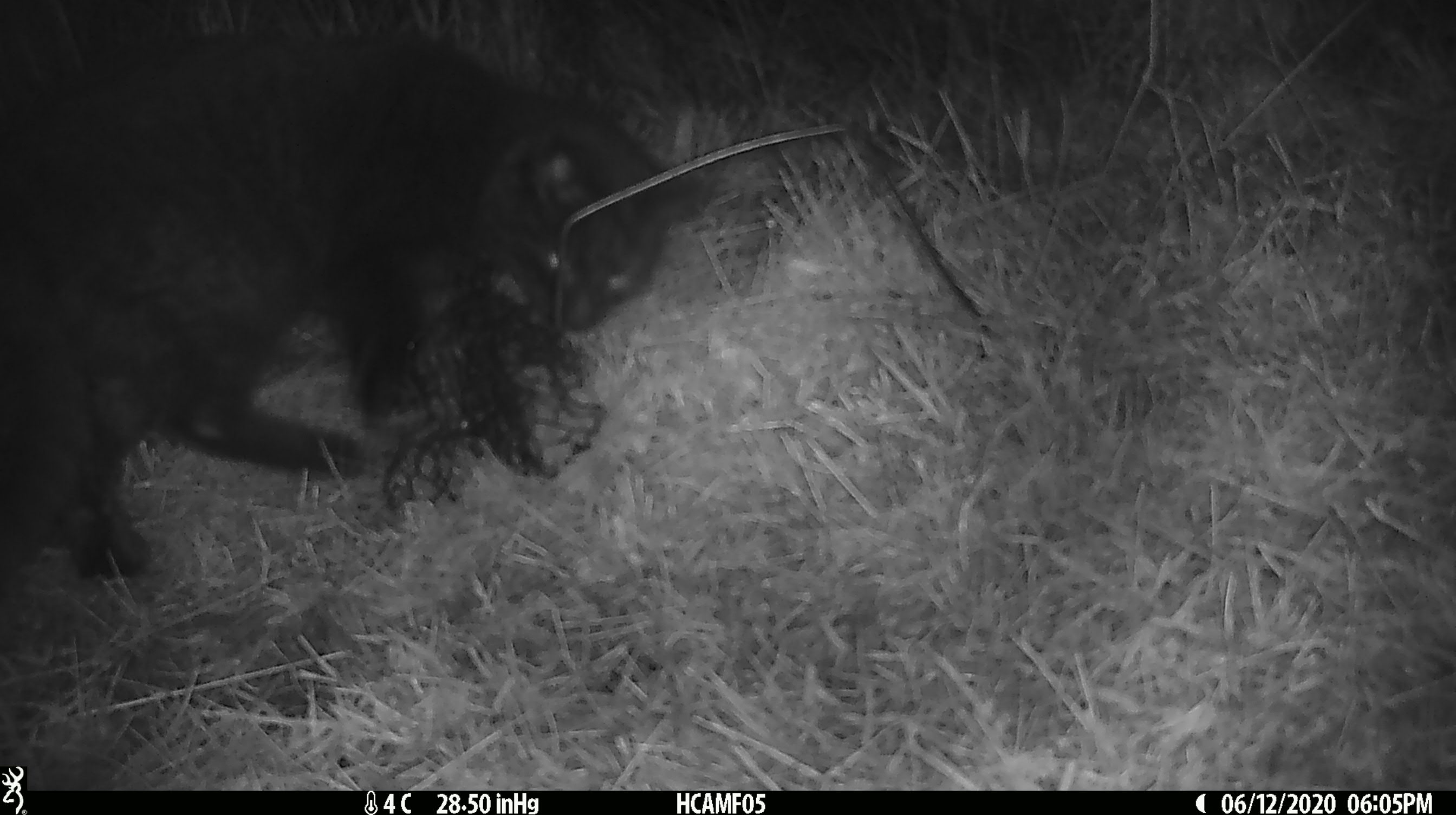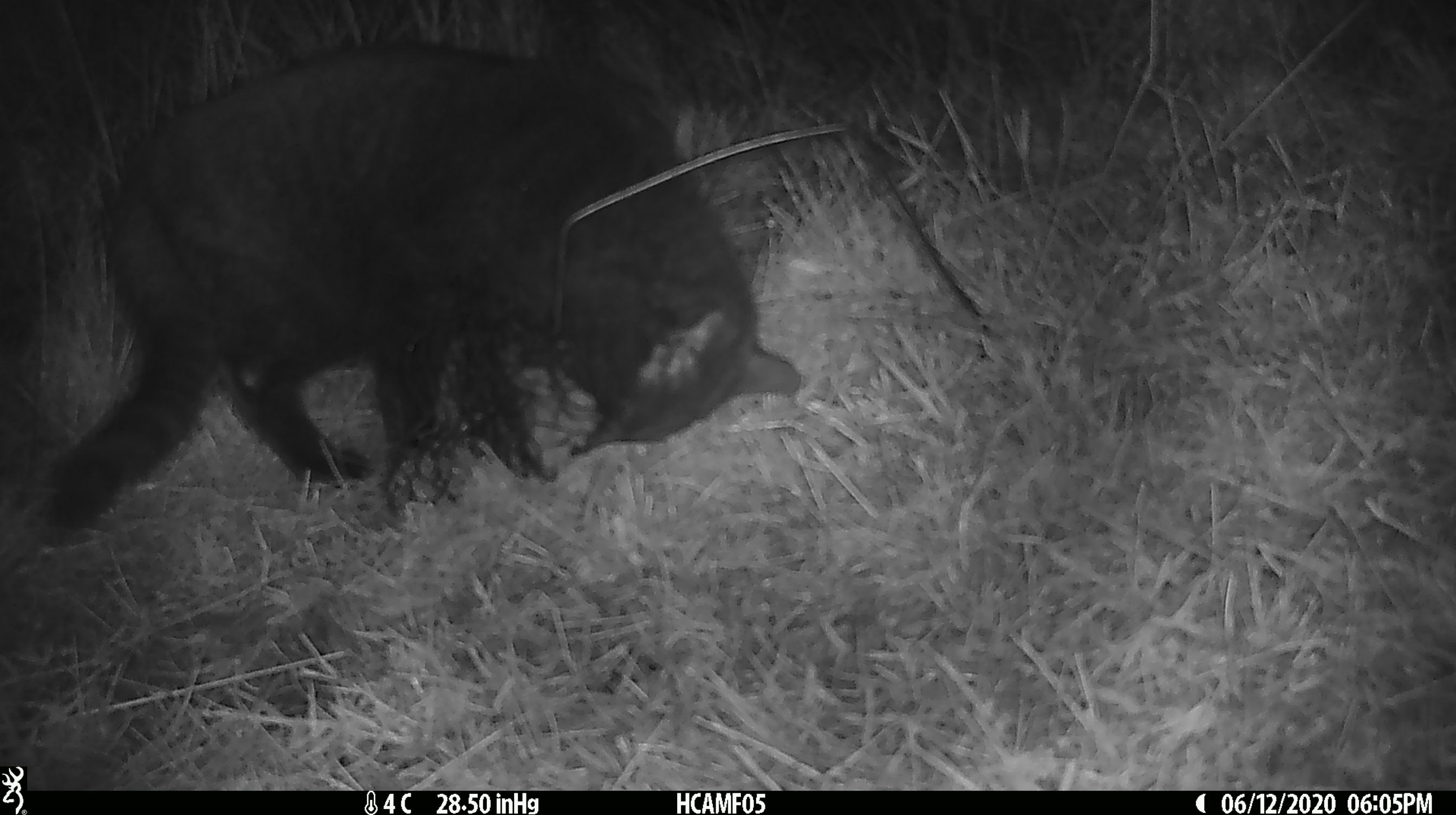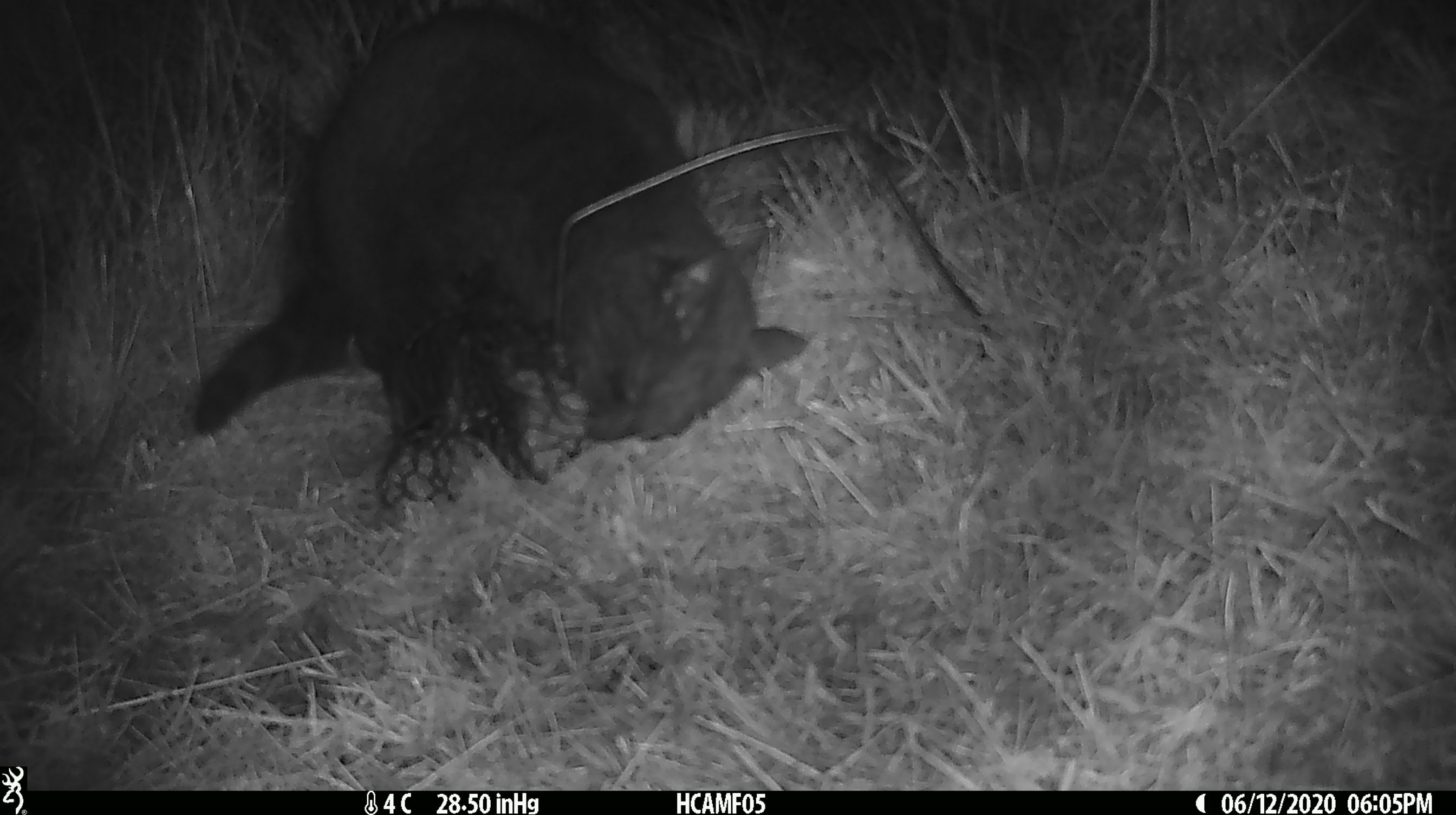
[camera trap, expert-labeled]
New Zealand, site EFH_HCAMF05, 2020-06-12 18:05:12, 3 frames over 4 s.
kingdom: Animalia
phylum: Chordata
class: Mammalia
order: Carnivora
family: Felidae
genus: Felis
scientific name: Felis catus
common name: domestic cat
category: cat